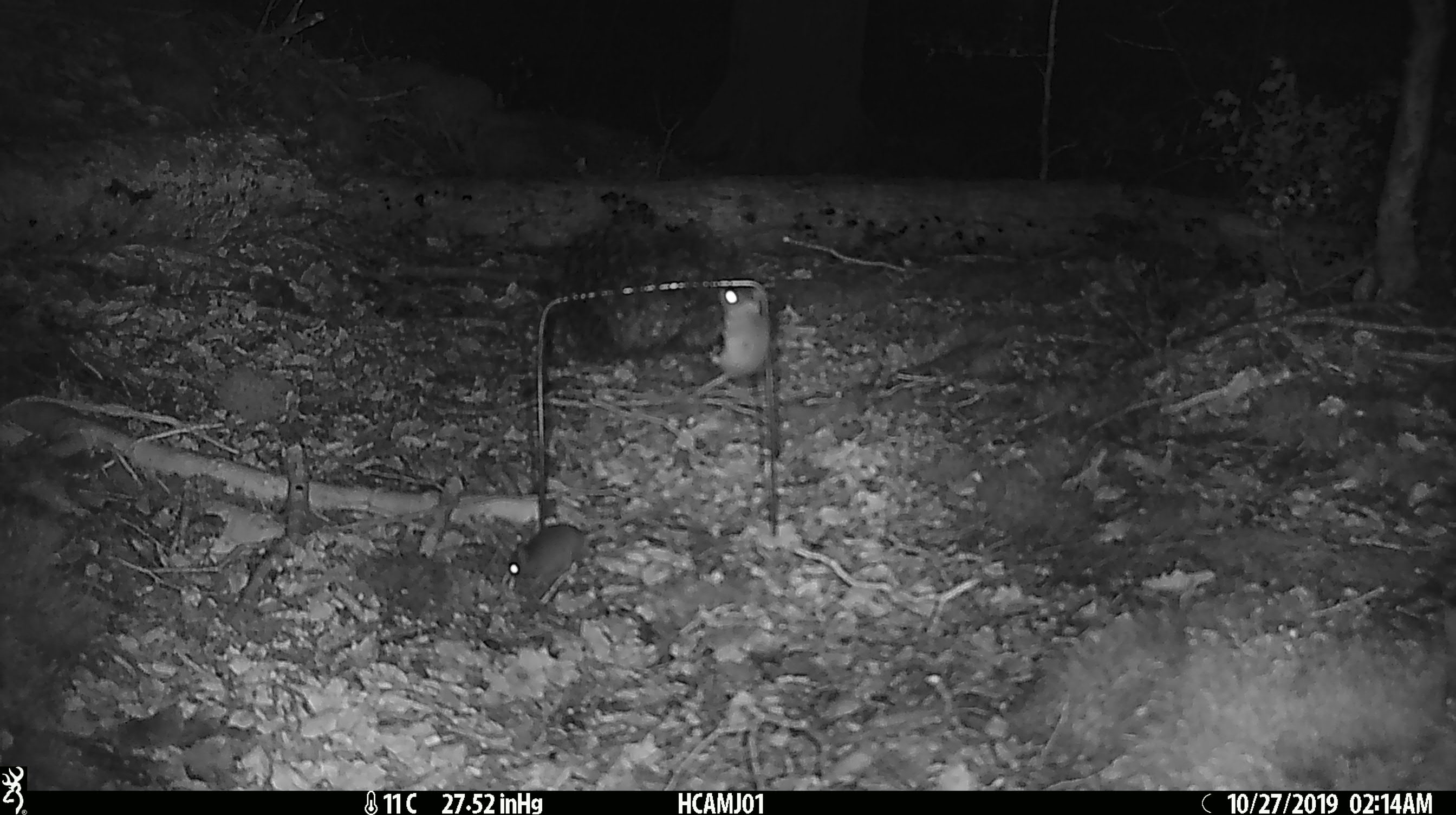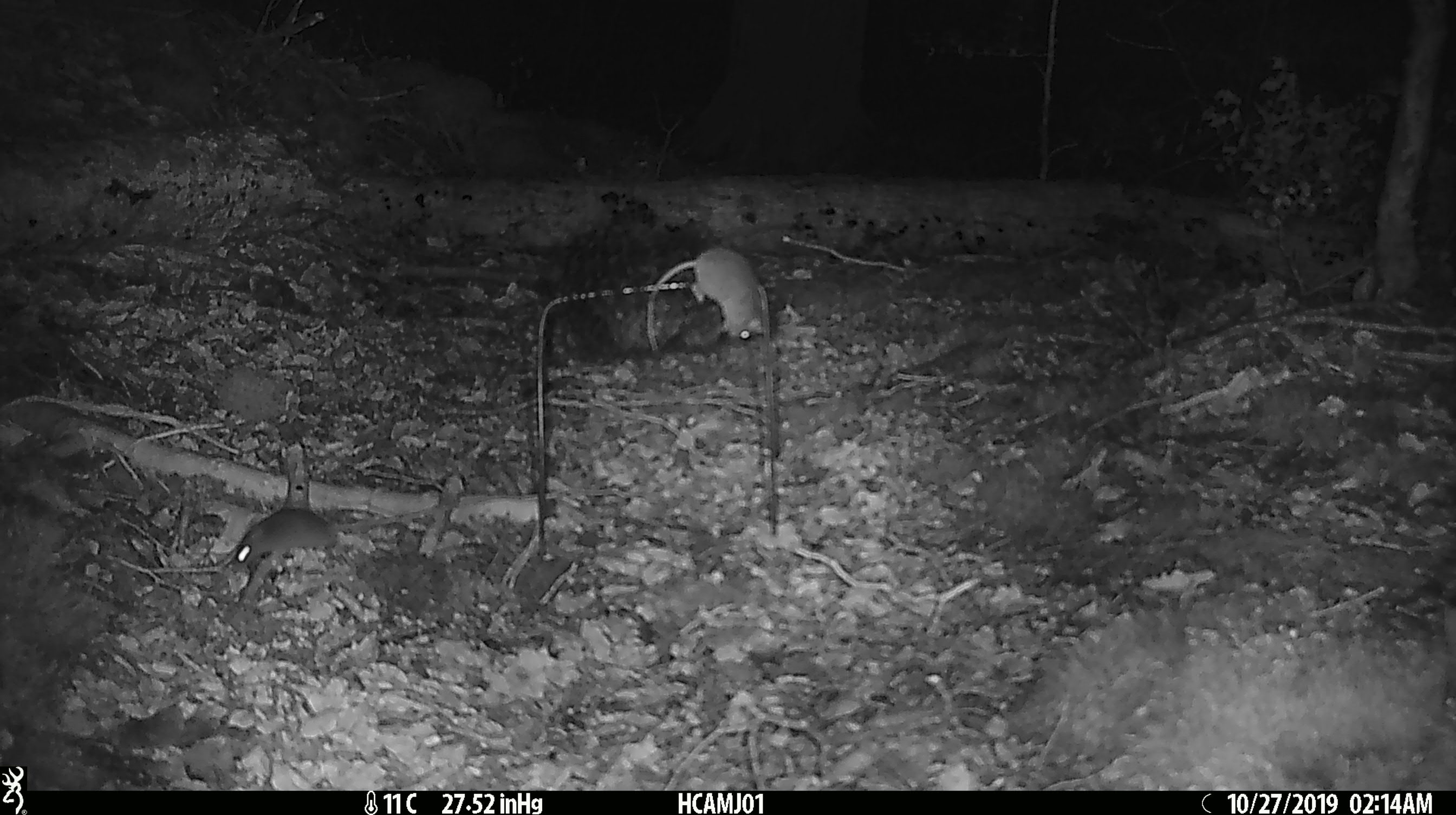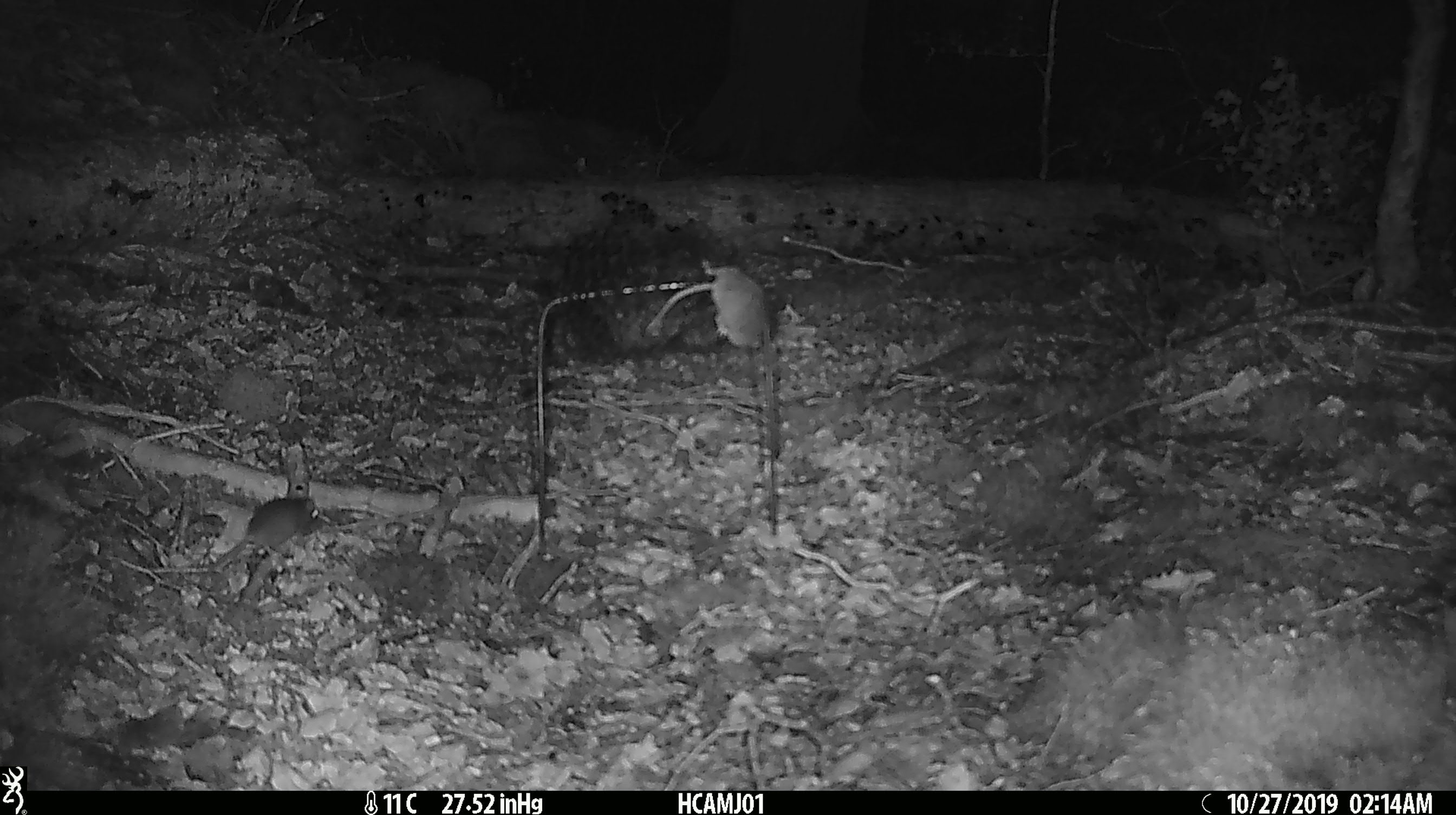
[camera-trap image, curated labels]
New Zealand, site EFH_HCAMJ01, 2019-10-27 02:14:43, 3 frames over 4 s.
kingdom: Animalia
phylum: Chordata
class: Mammalia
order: Rodentia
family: Muridae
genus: Mus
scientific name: Mus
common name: mouse